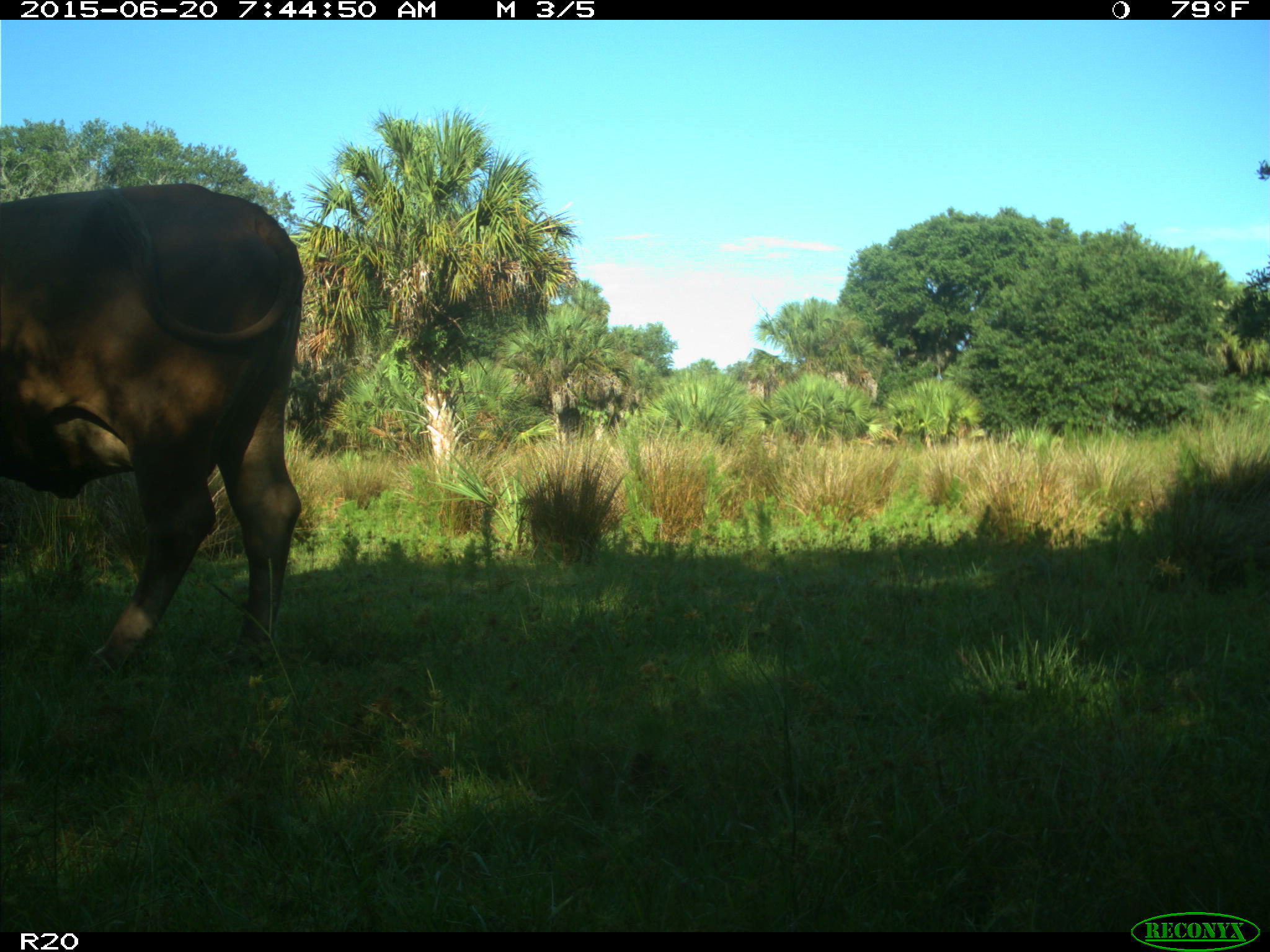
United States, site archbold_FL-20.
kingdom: Animalia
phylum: Chordata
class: Mammalia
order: Artiodactyla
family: Bovidae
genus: Bos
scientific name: Bos taurus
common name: domestic cow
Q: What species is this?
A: Bos taurus (domestic cow).